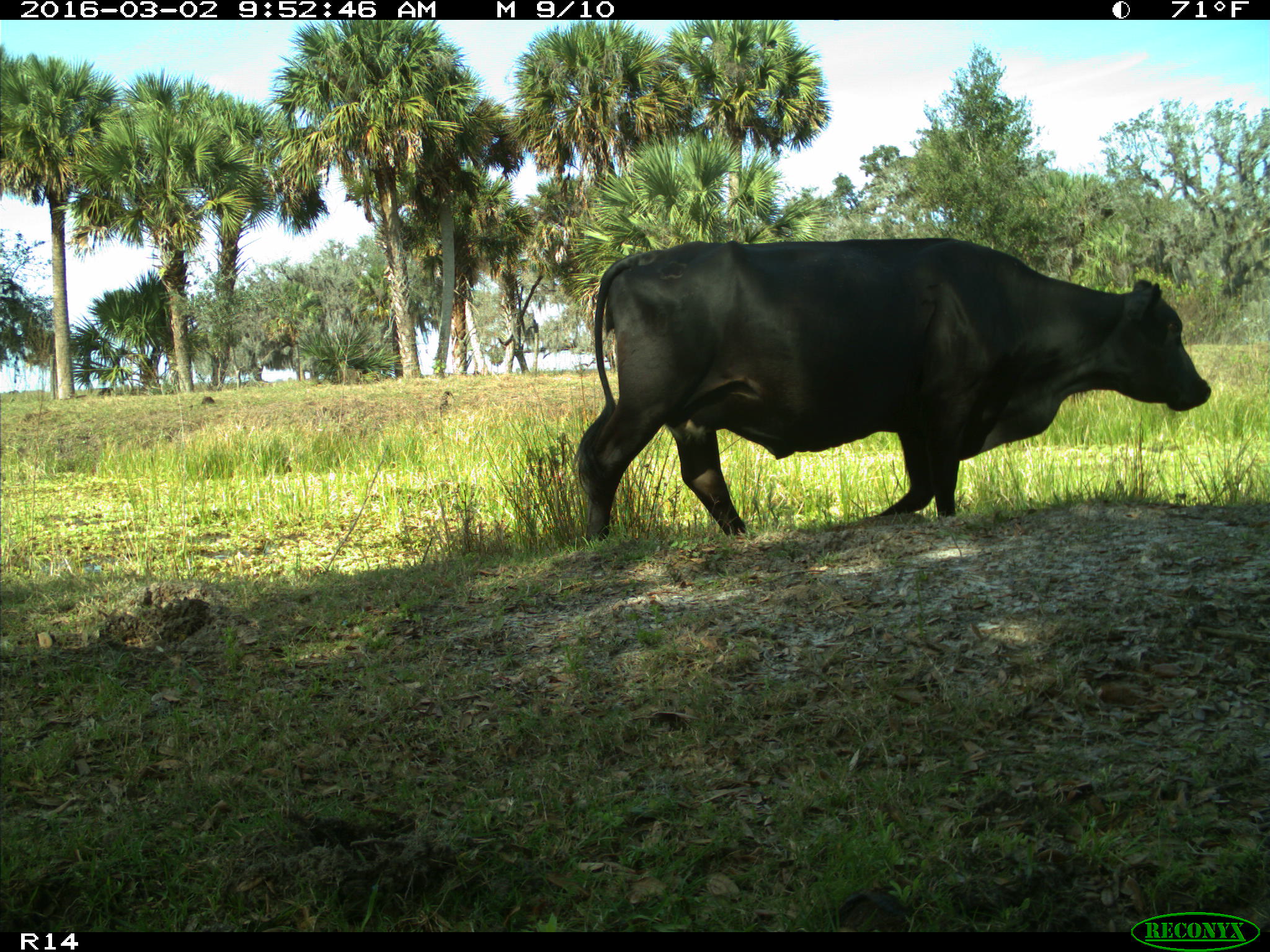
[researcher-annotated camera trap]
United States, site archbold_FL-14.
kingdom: Animalia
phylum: Chordata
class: Mammalia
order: Artiodactyla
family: Bovidae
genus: Bos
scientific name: Bos taurus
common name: domestic cow